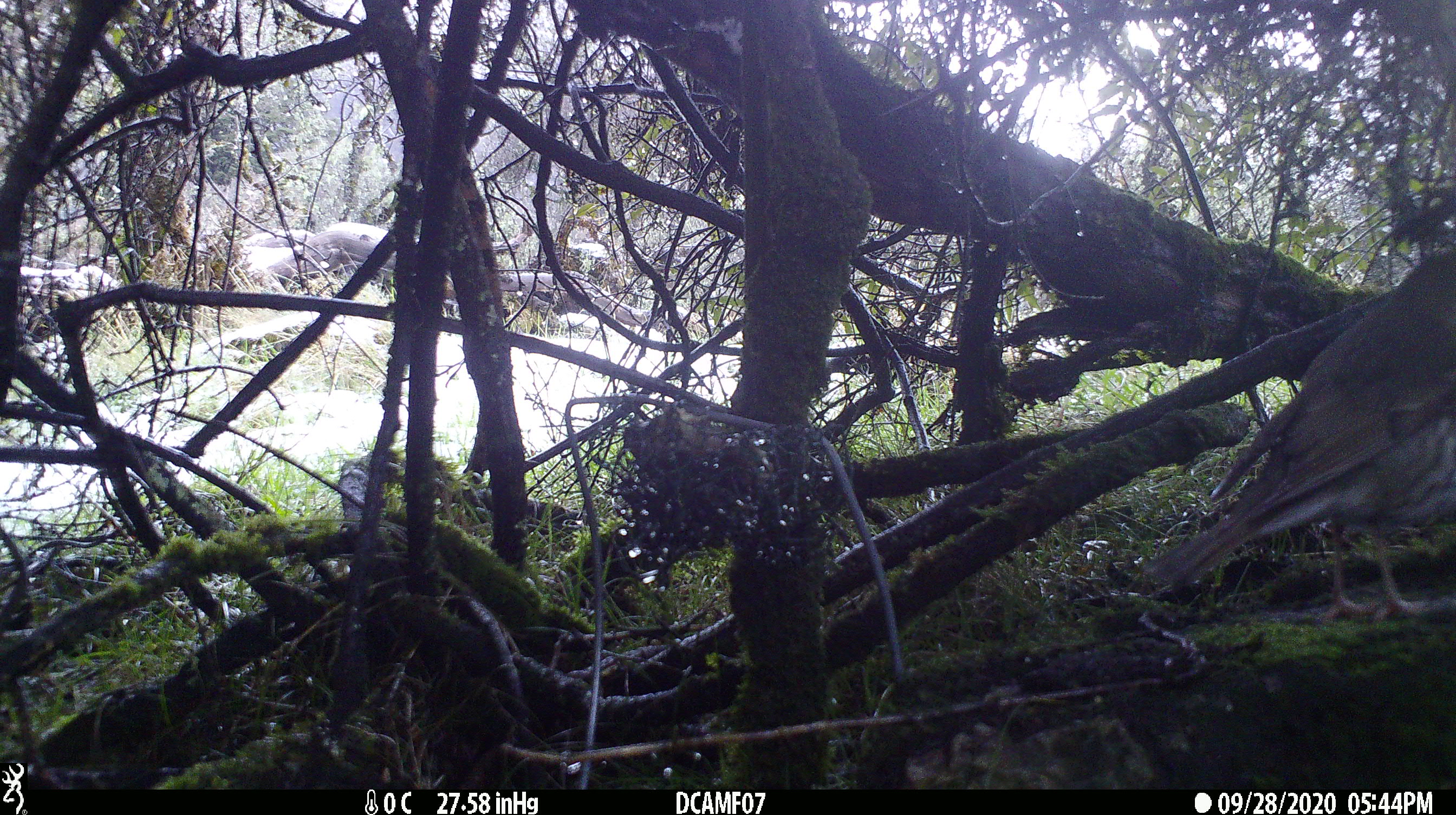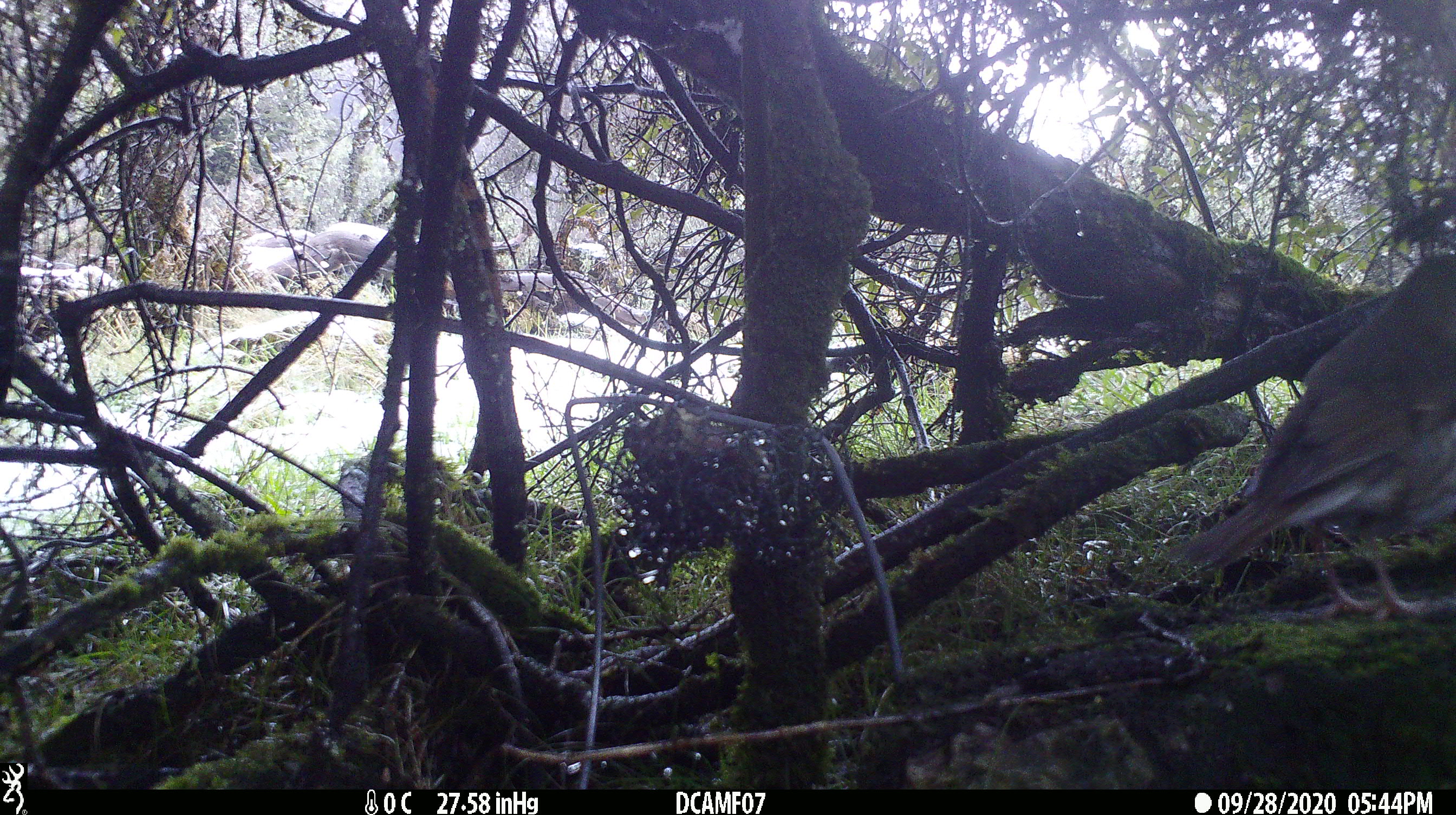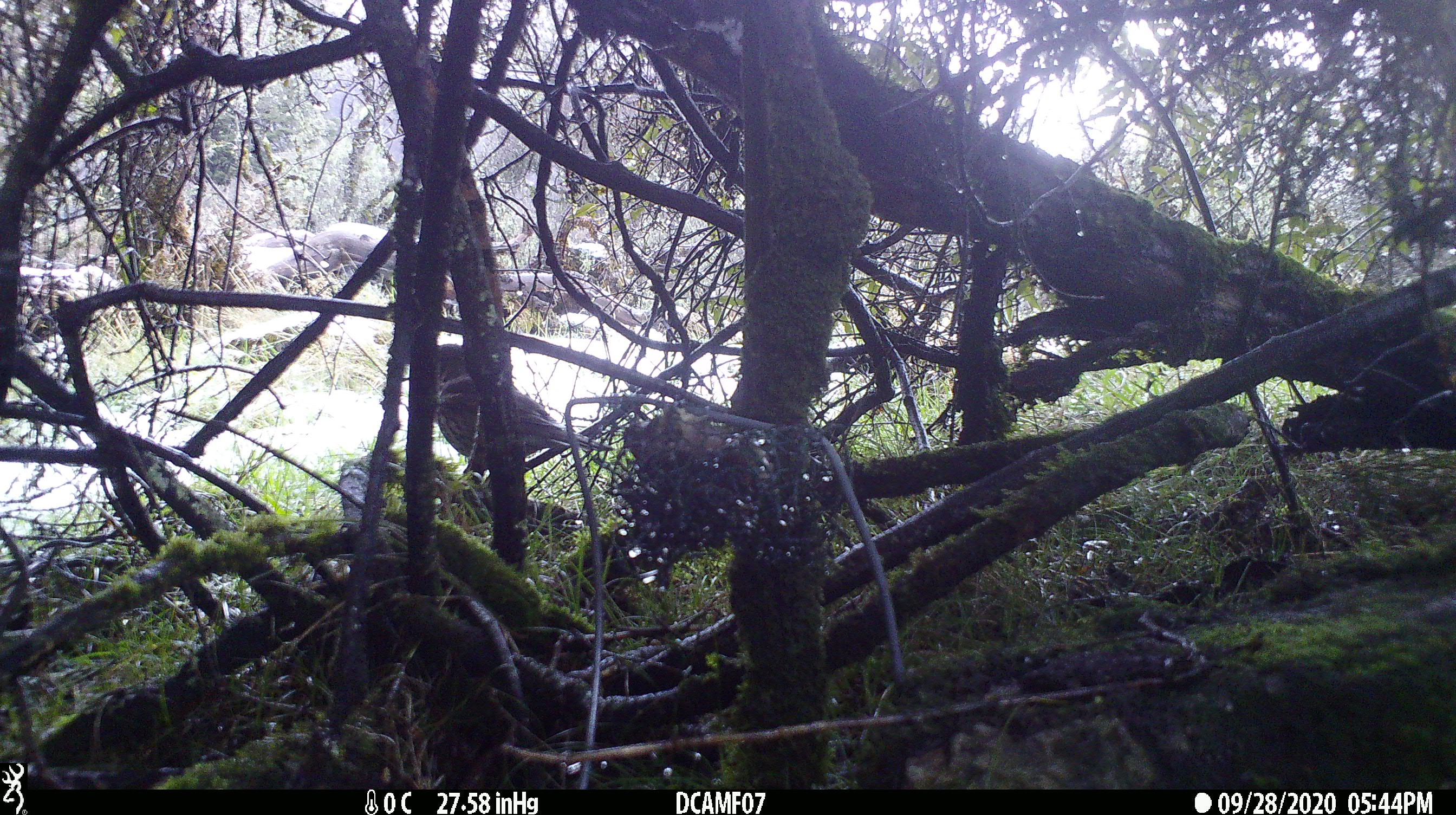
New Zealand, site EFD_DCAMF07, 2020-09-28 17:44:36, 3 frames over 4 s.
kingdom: Animalia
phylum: Chordata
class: Aves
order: Passeriformes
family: Turdidae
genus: Turdus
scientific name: Turdus philomelos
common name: song thrush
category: thrush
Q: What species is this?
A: Thrush (song thrush) (Turdus philomelos).